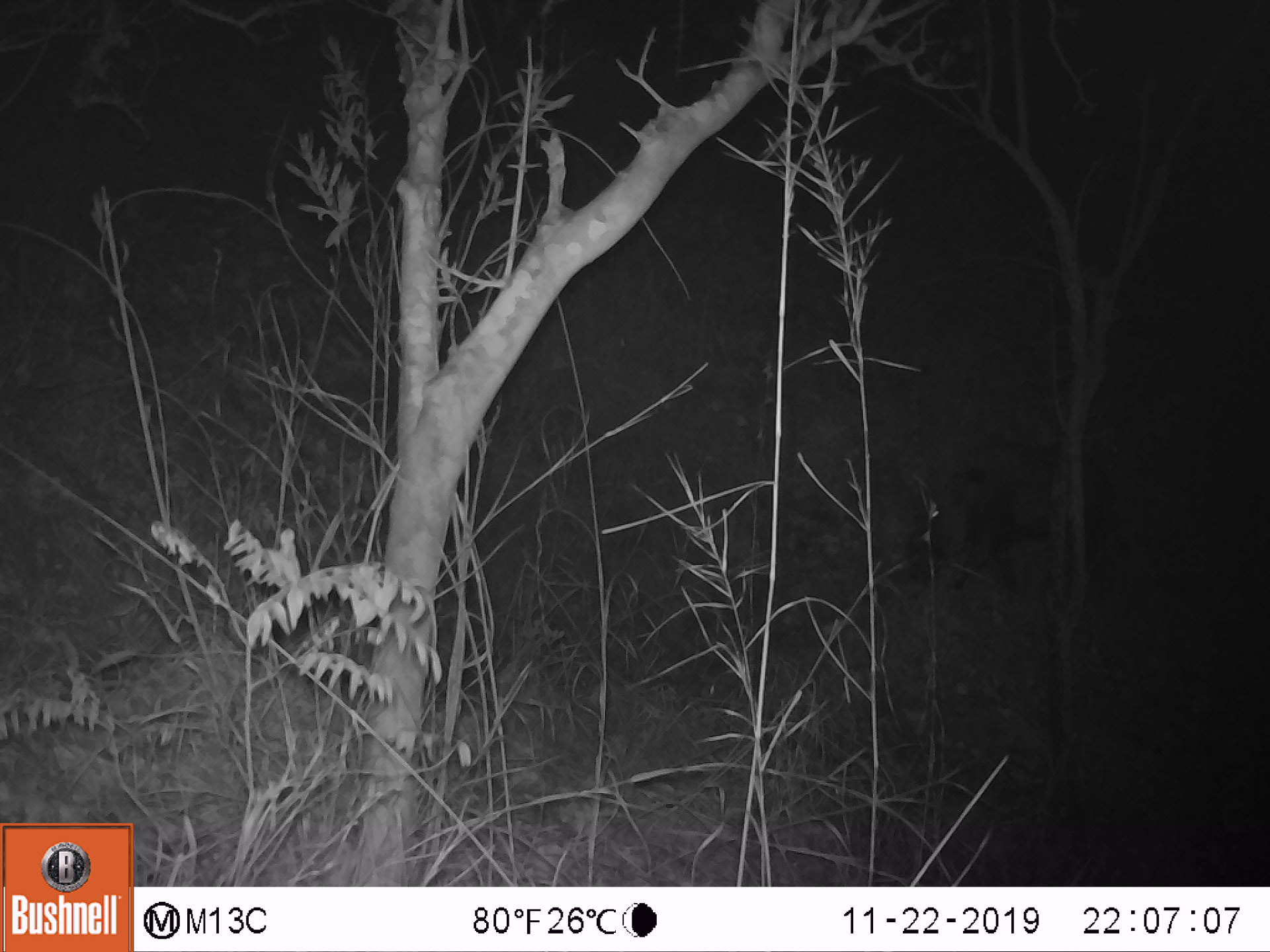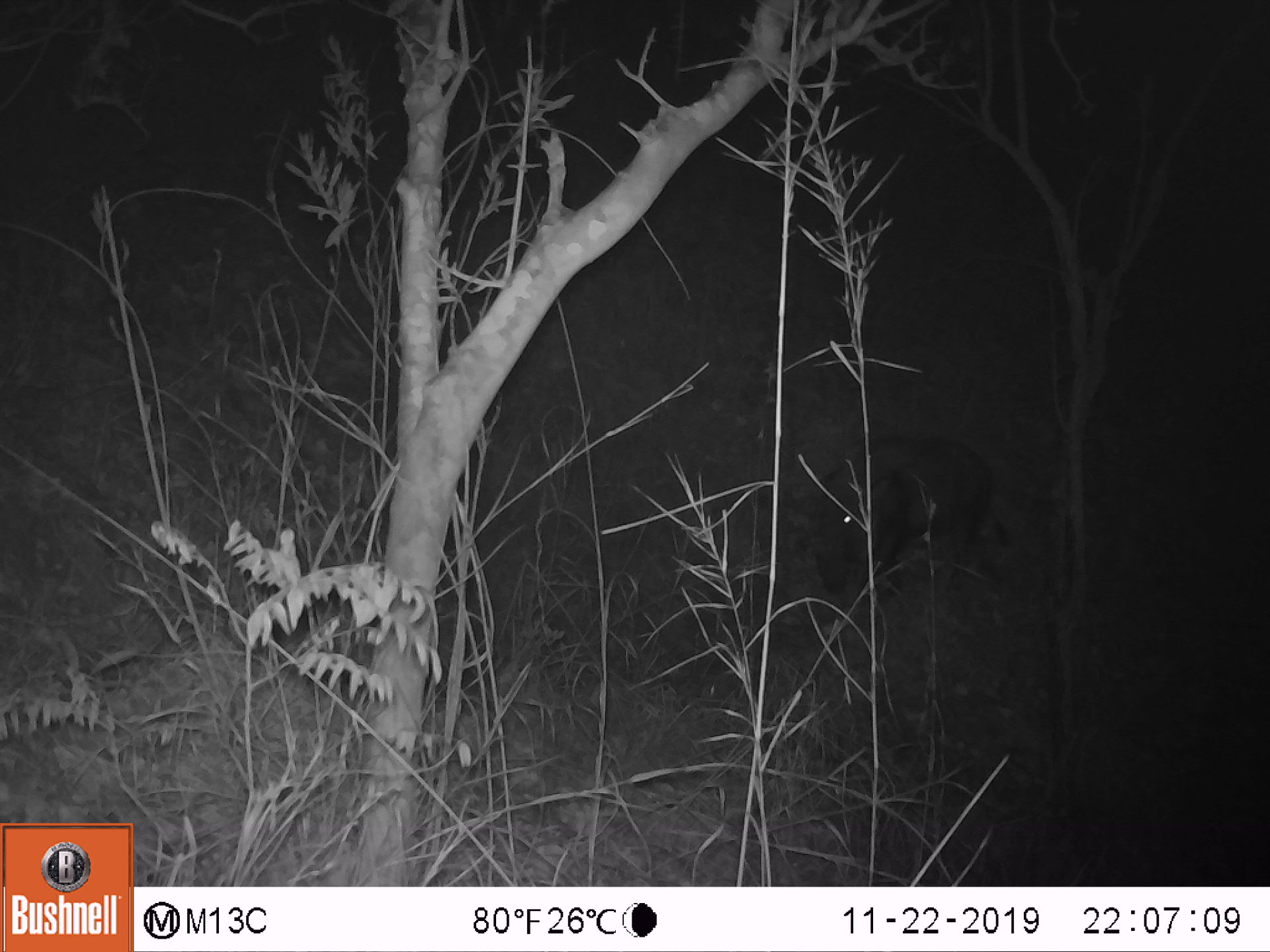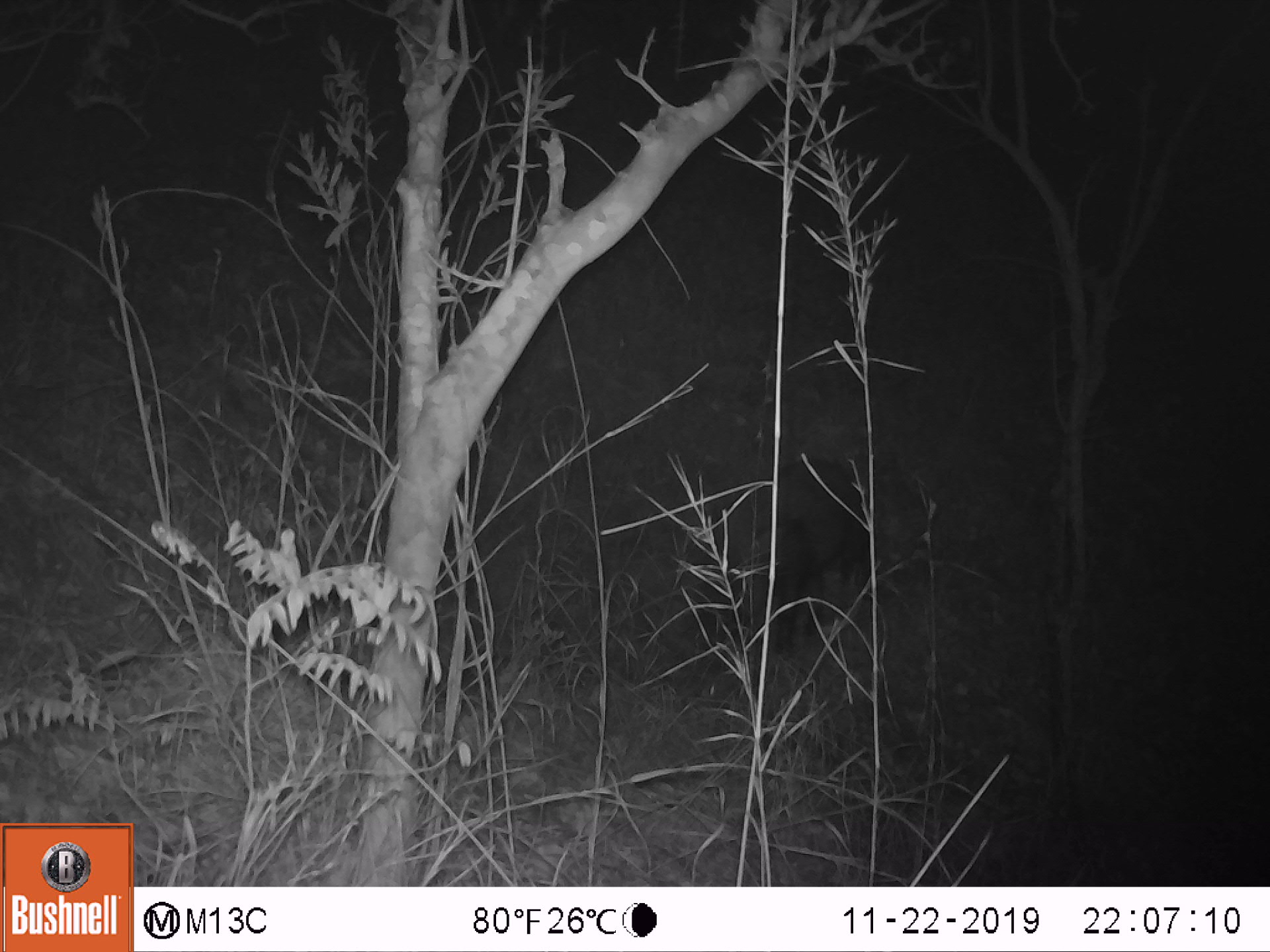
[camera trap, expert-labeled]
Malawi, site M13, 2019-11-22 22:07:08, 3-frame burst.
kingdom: Animalia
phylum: Chordata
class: Mammalia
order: Artiodactyla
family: Suidae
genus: Potamochoerus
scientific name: Potamochoerus larvatus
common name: bushpig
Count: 1.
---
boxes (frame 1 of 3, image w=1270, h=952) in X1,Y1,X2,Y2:
bushpig: 914,437,1139,595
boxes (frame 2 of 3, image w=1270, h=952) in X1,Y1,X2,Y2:
bushpig: 806,434,1006,612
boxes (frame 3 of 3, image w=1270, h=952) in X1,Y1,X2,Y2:
bushpig: 732,463,901,645